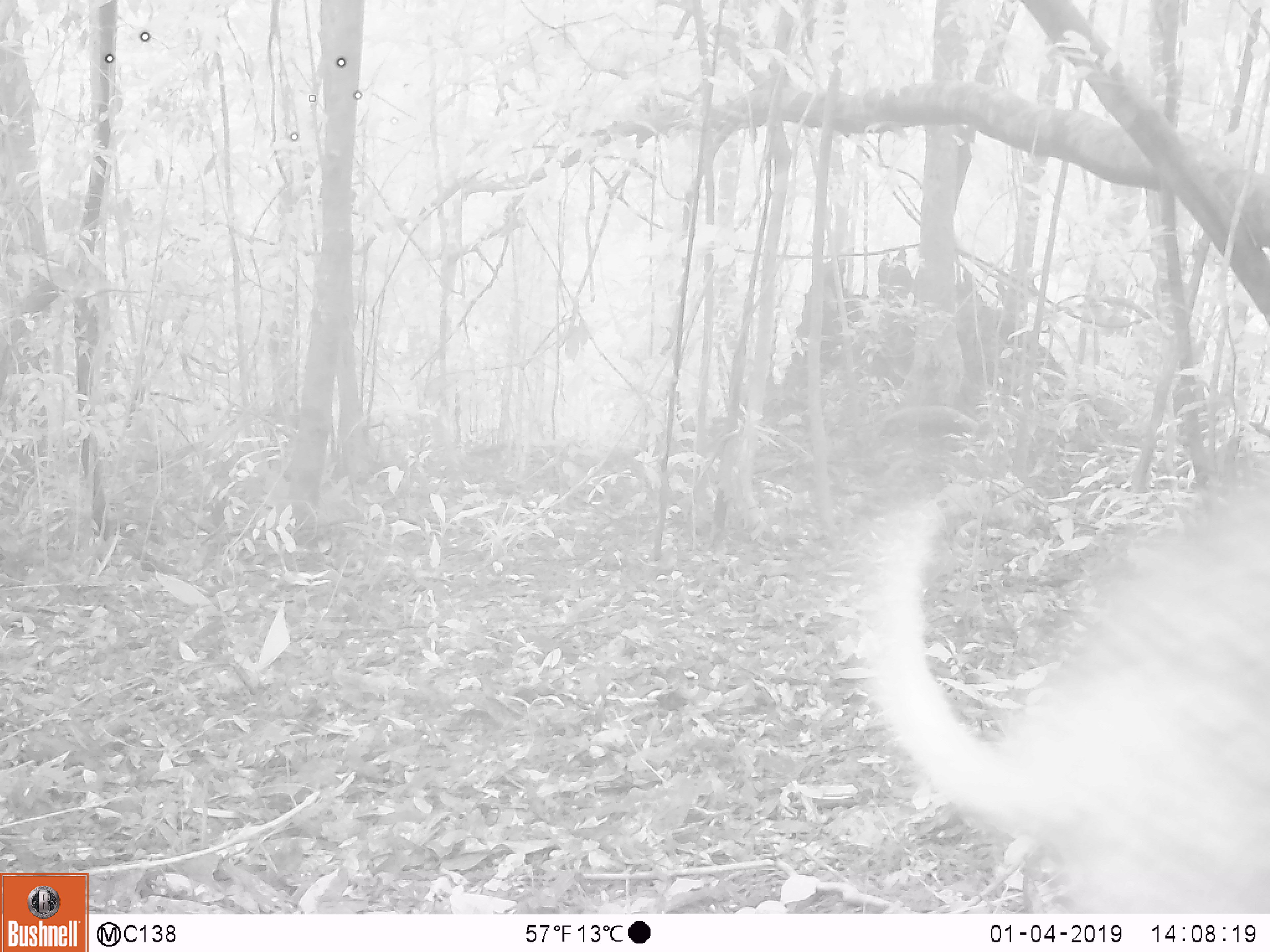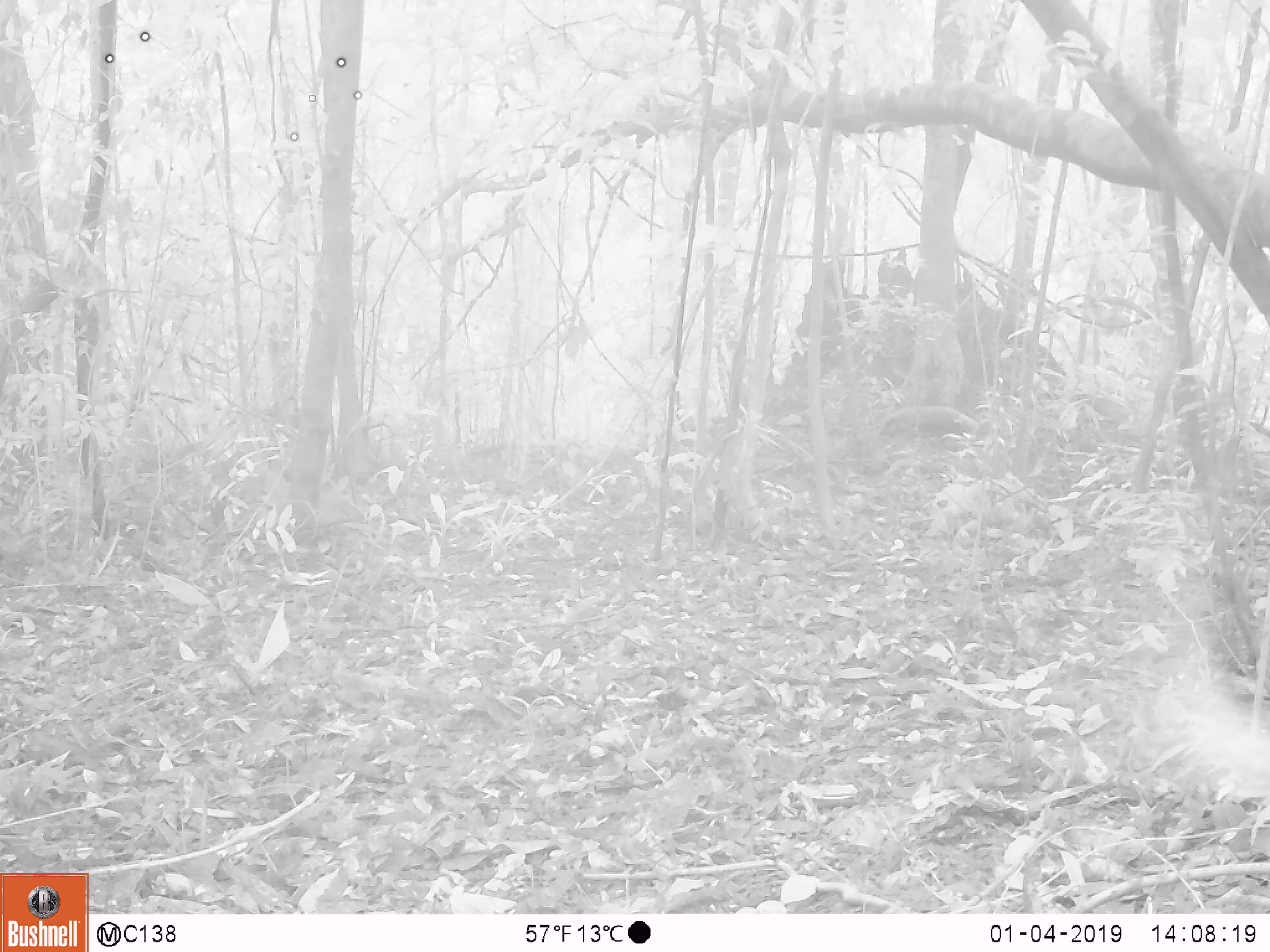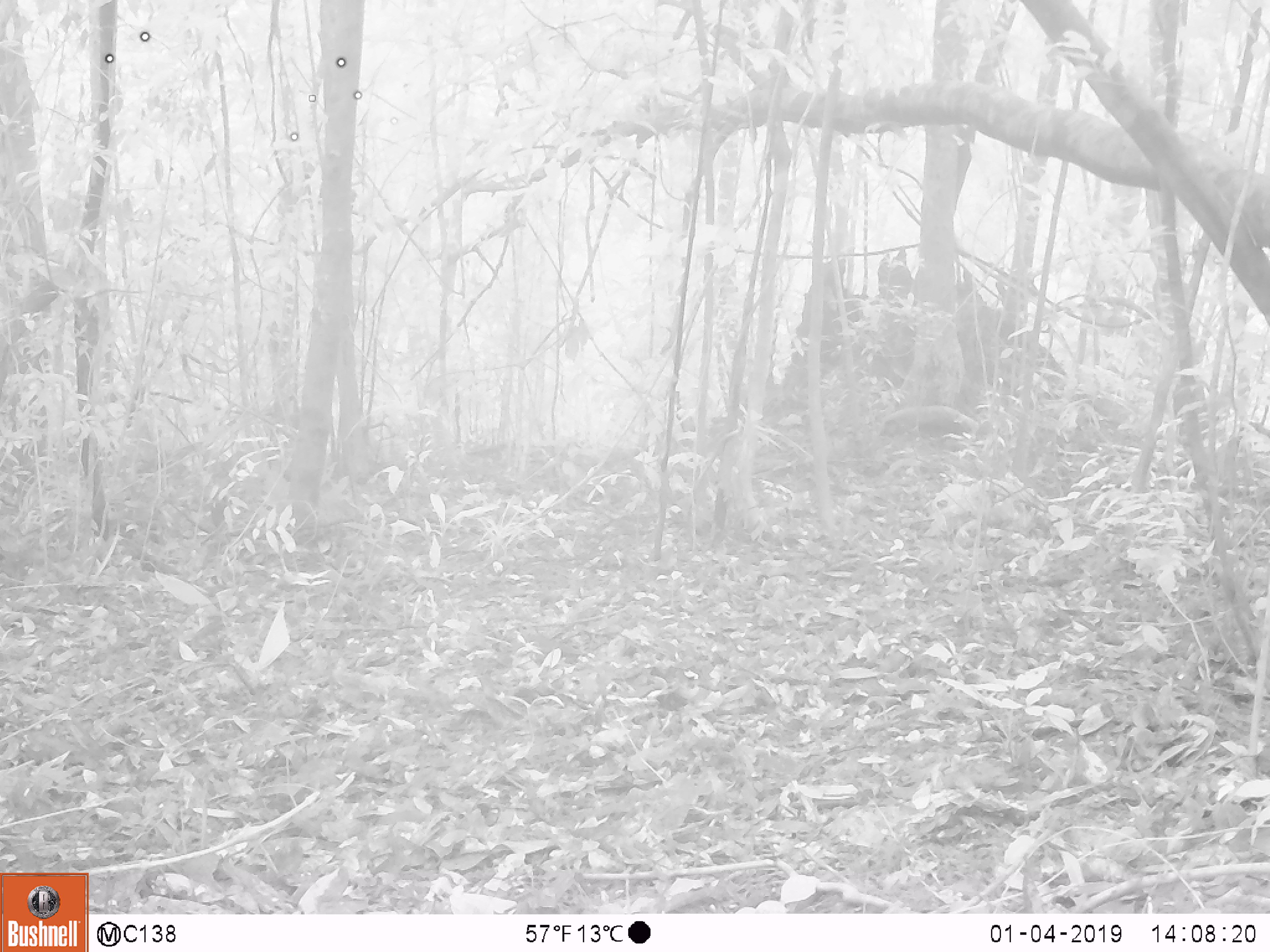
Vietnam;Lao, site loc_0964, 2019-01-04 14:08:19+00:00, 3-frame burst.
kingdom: Animalia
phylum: Chordata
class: Mammalia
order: Artiodactyla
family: Suidae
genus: Sus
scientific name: Sus scrofa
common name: eurasian wild pig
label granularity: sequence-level